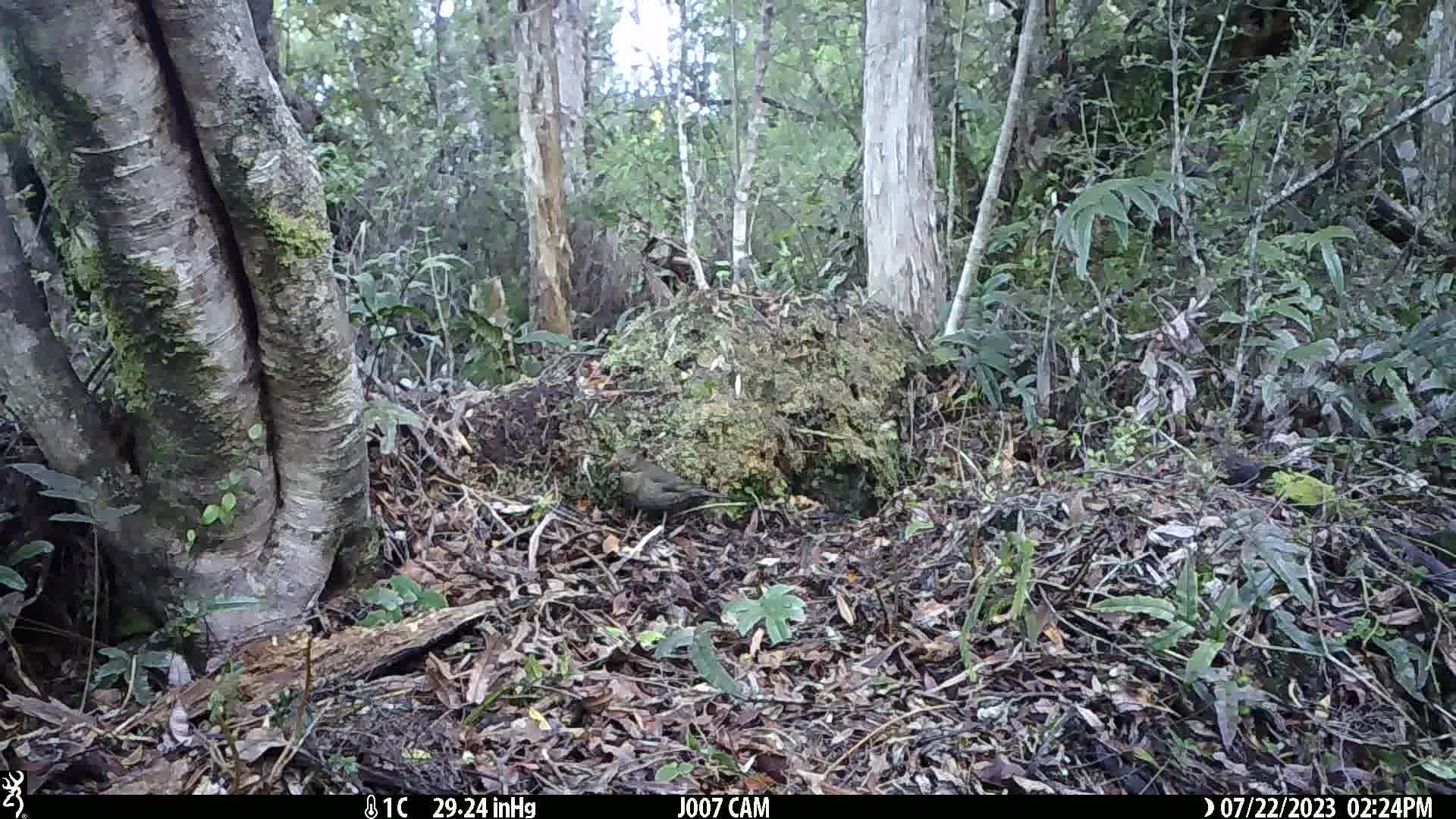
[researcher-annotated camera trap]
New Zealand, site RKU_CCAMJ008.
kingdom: Animalia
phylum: Chordata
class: Aves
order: Passeriformes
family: Turdidae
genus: Turdus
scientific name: Turdus merula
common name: eurasian blackbird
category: blackbird